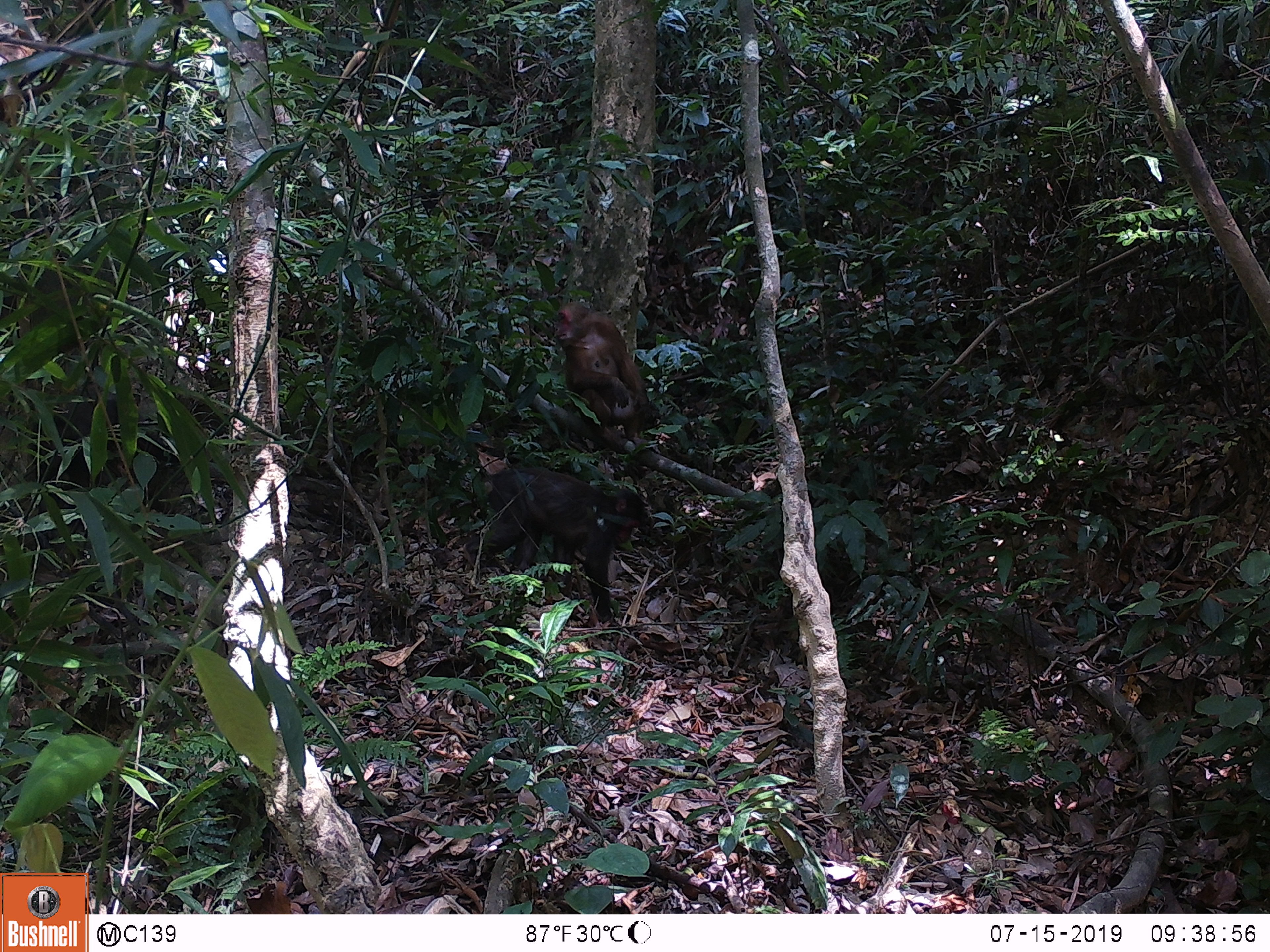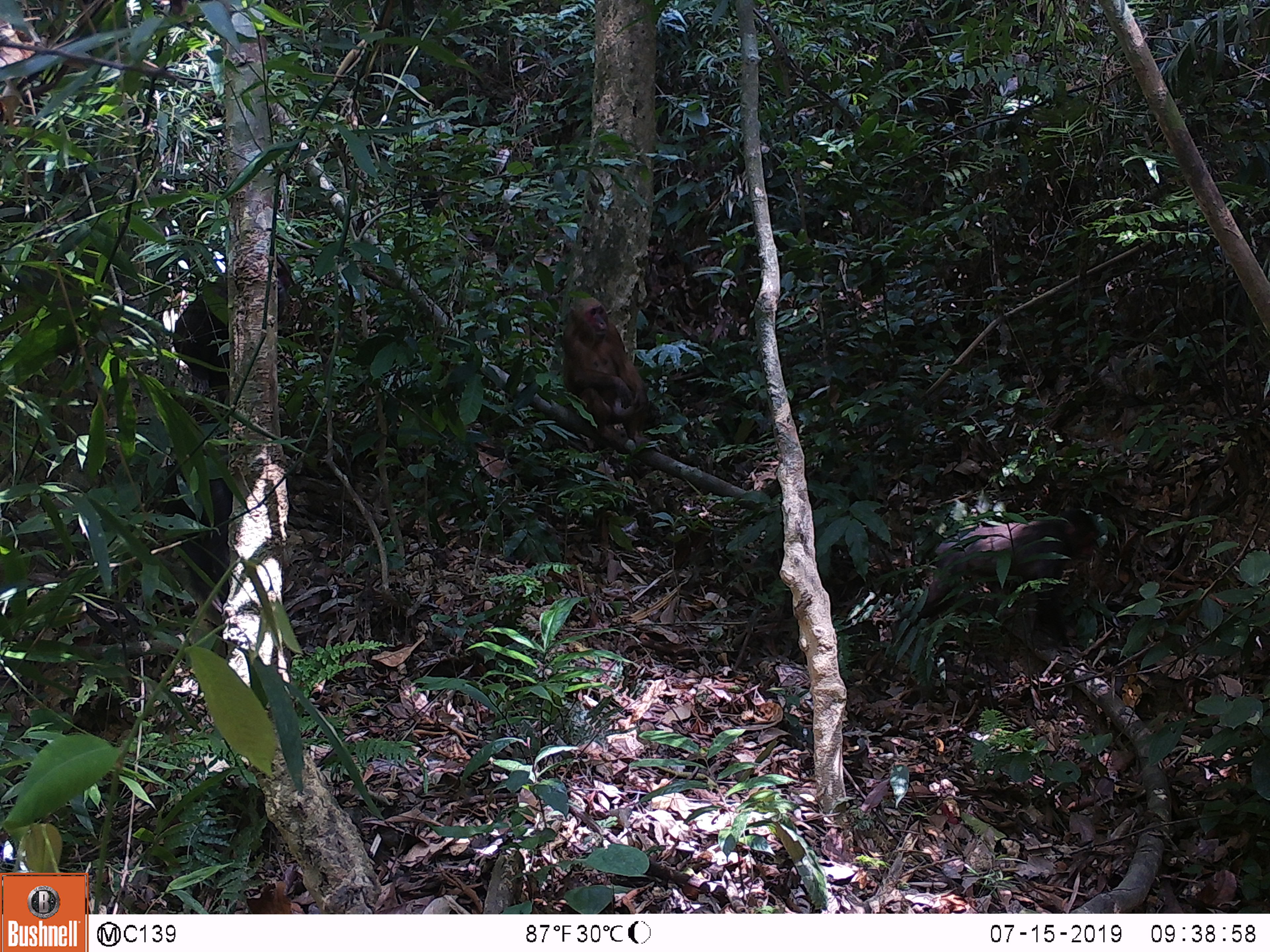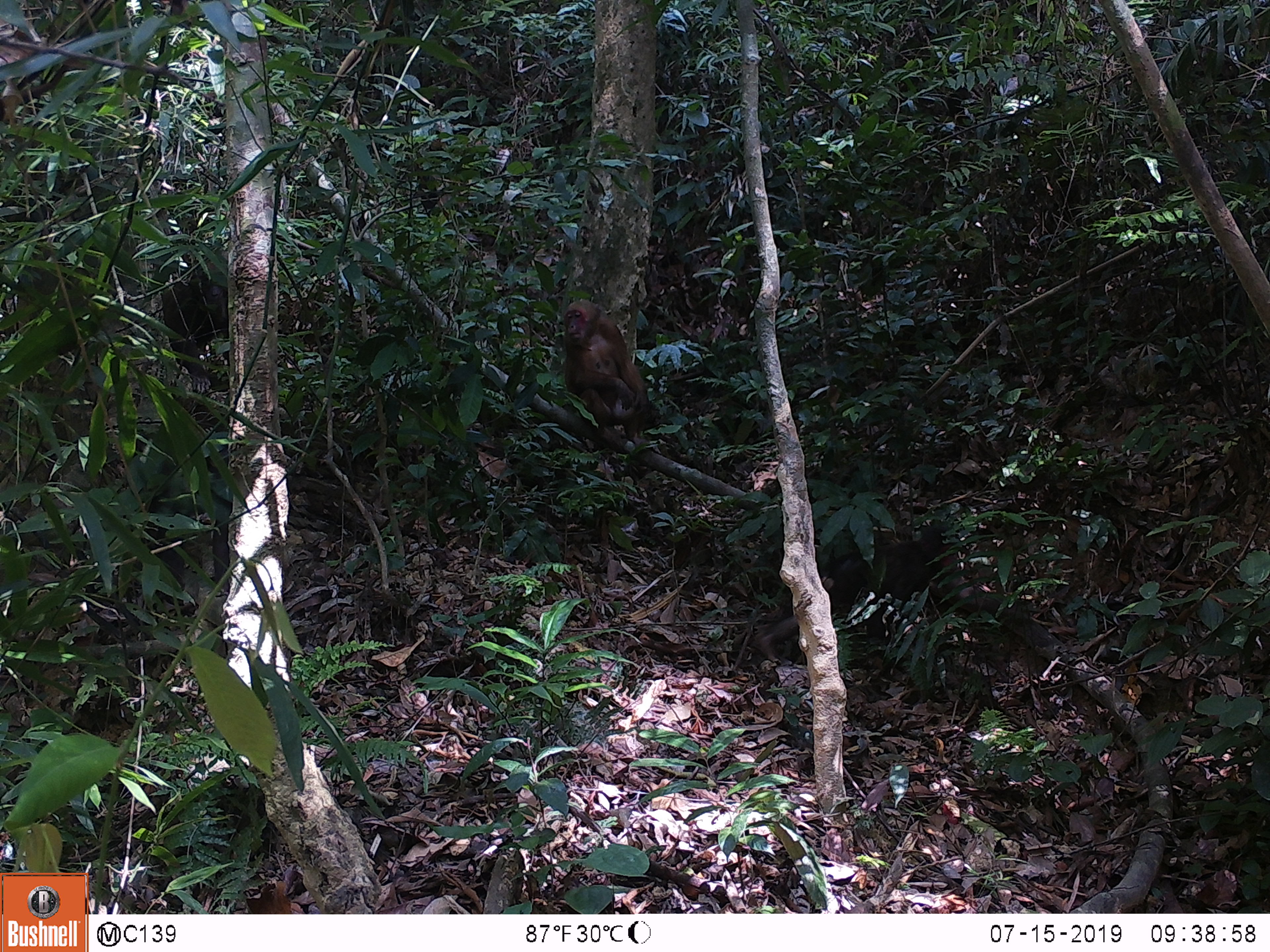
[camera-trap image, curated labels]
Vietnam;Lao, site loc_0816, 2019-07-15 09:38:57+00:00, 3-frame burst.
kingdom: Animalia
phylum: Chordata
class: Mammalia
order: Primates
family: Cercopithecidae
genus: Macaca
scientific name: Macaca arctoides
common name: stump-tailed macaque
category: stump tailed macaque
Stump tailed macaque (stump-tailed macaque) (Macaca arctoides). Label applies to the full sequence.